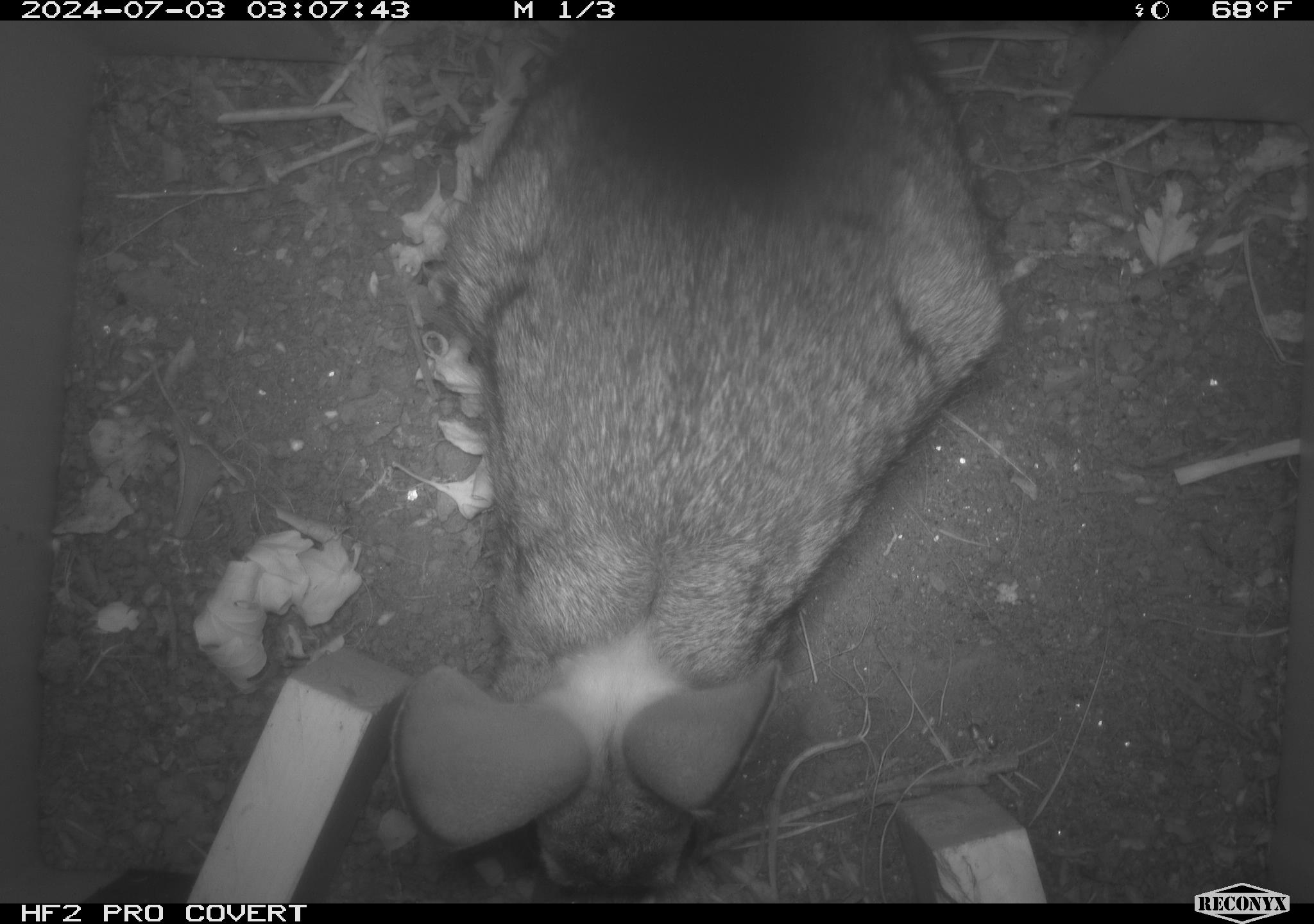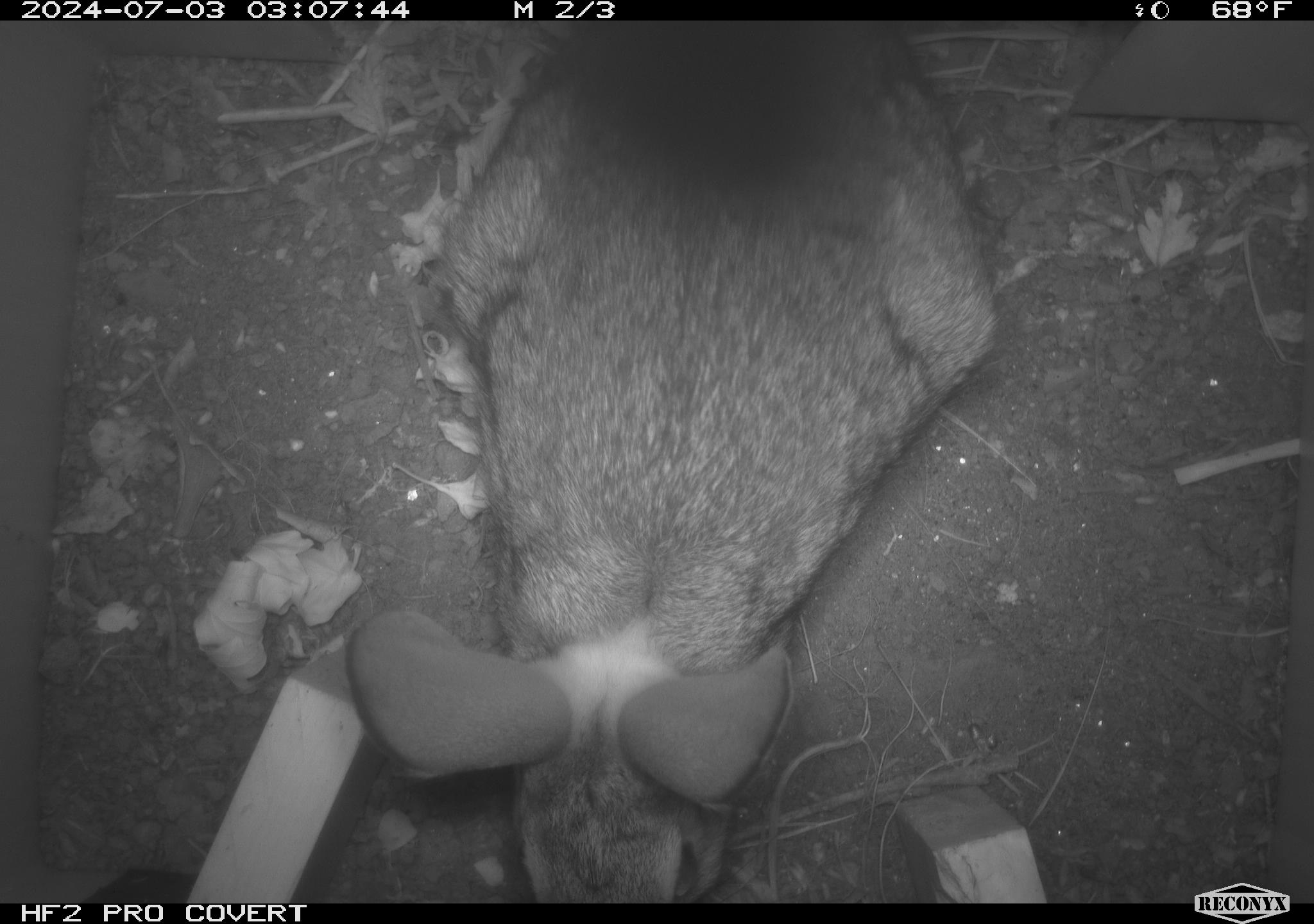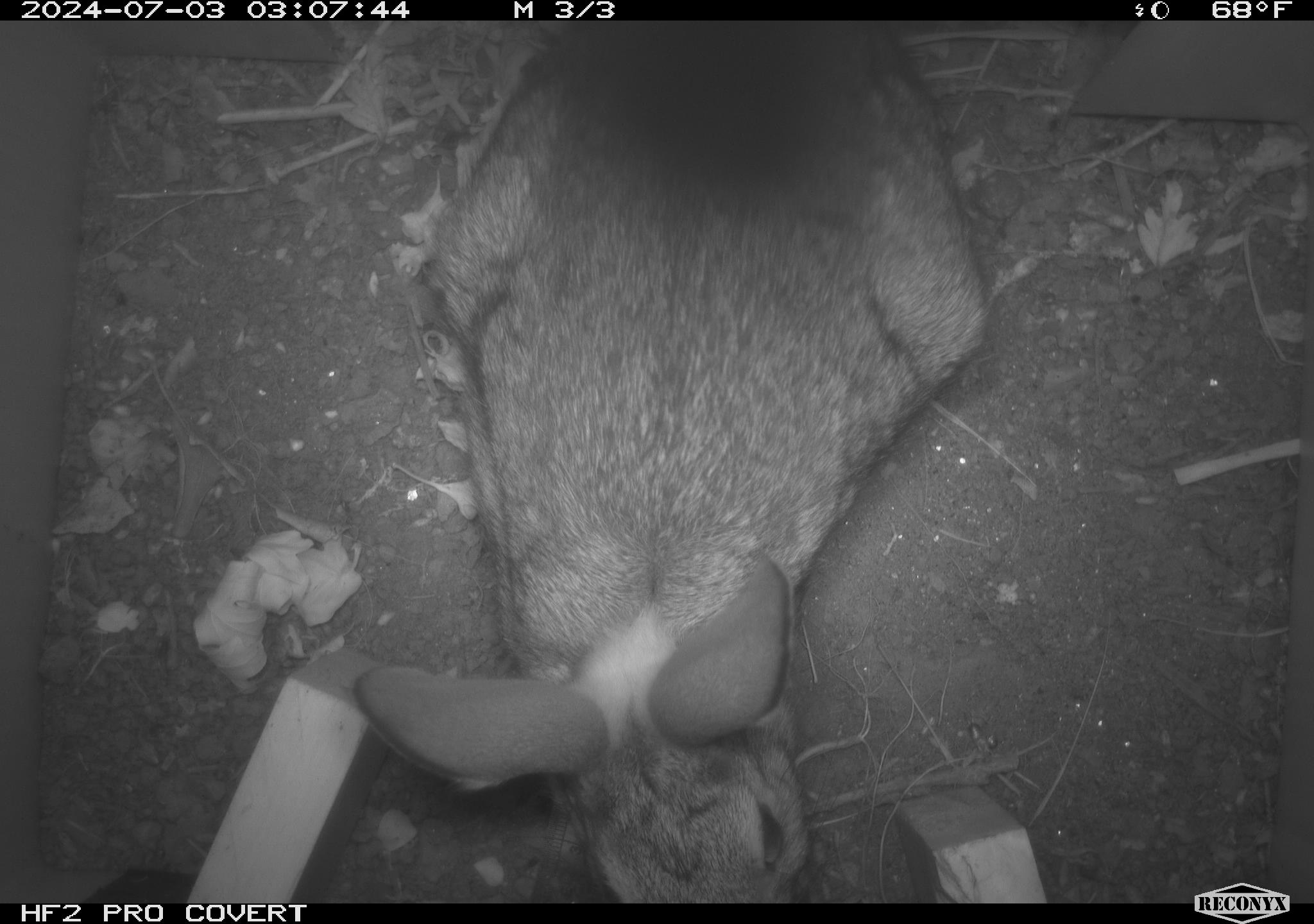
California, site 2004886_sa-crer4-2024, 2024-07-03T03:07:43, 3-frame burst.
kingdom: Animalia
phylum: Chordata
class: Mammalia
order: Lagomorpha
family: Leporidae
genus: Sylvilagus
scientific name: Sylvilagus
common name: cottontail rabbits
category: sylvilagus species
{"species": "sylvilagus species (cottontail rabbits) (Sylvilagus)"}